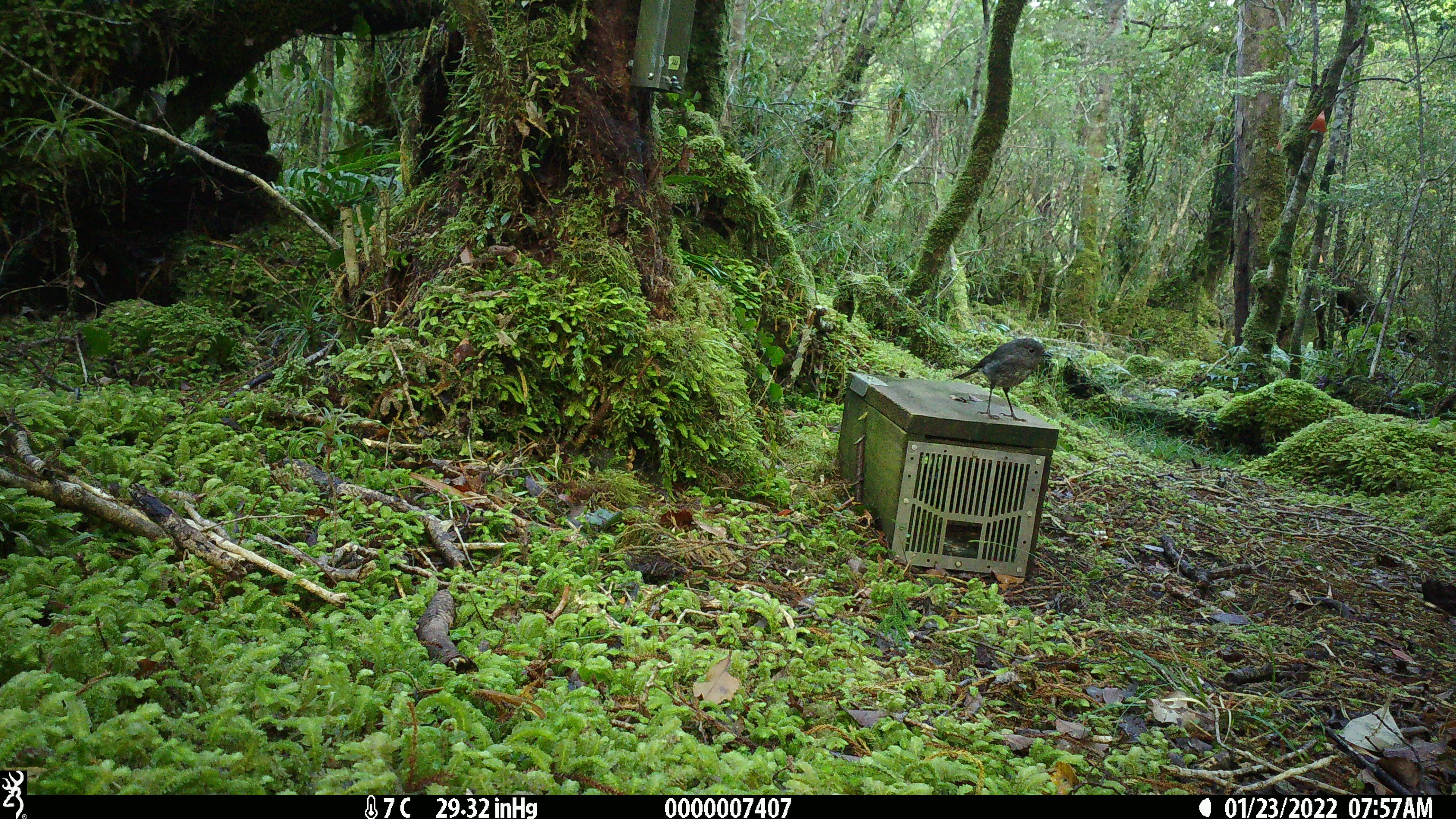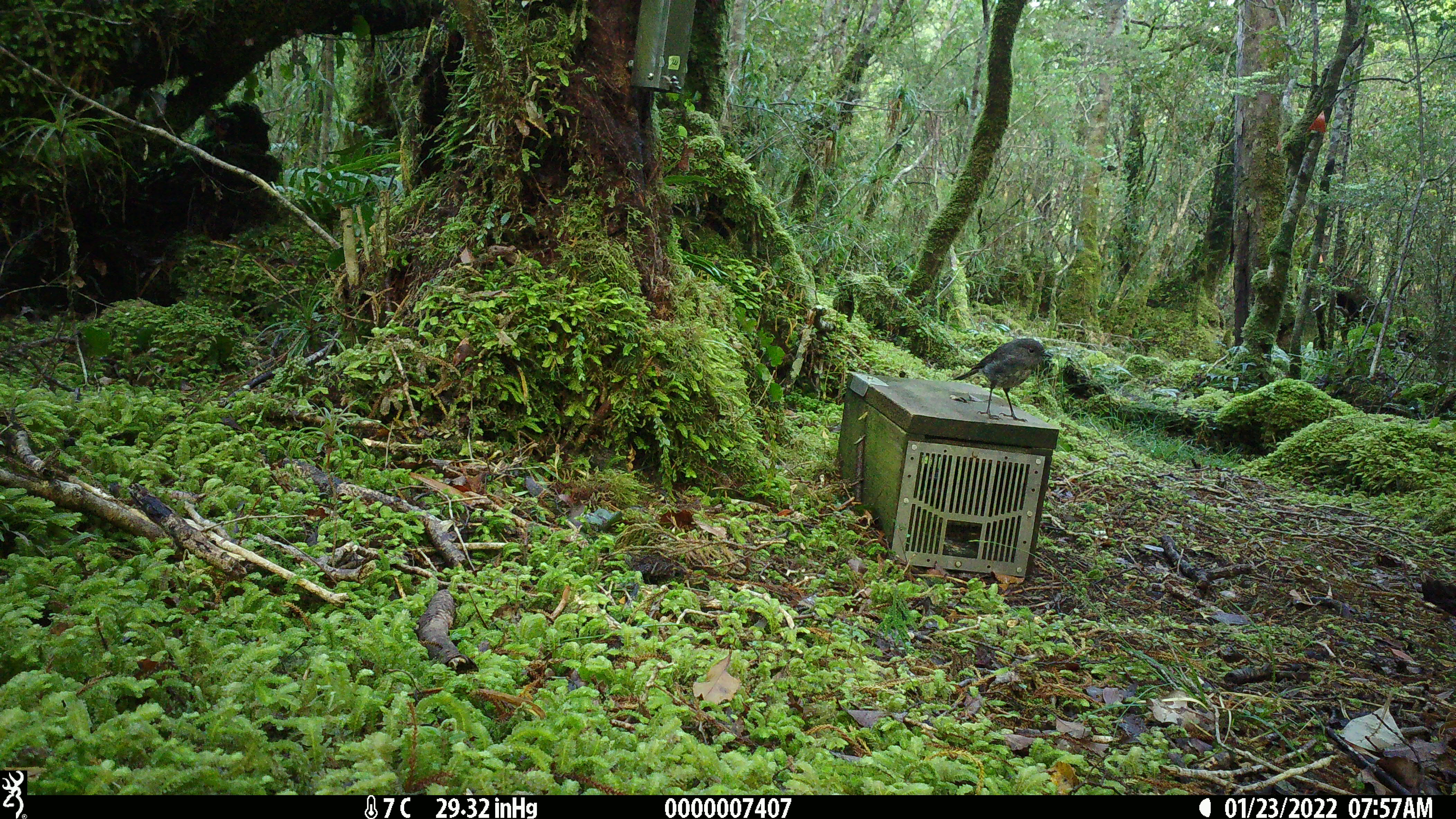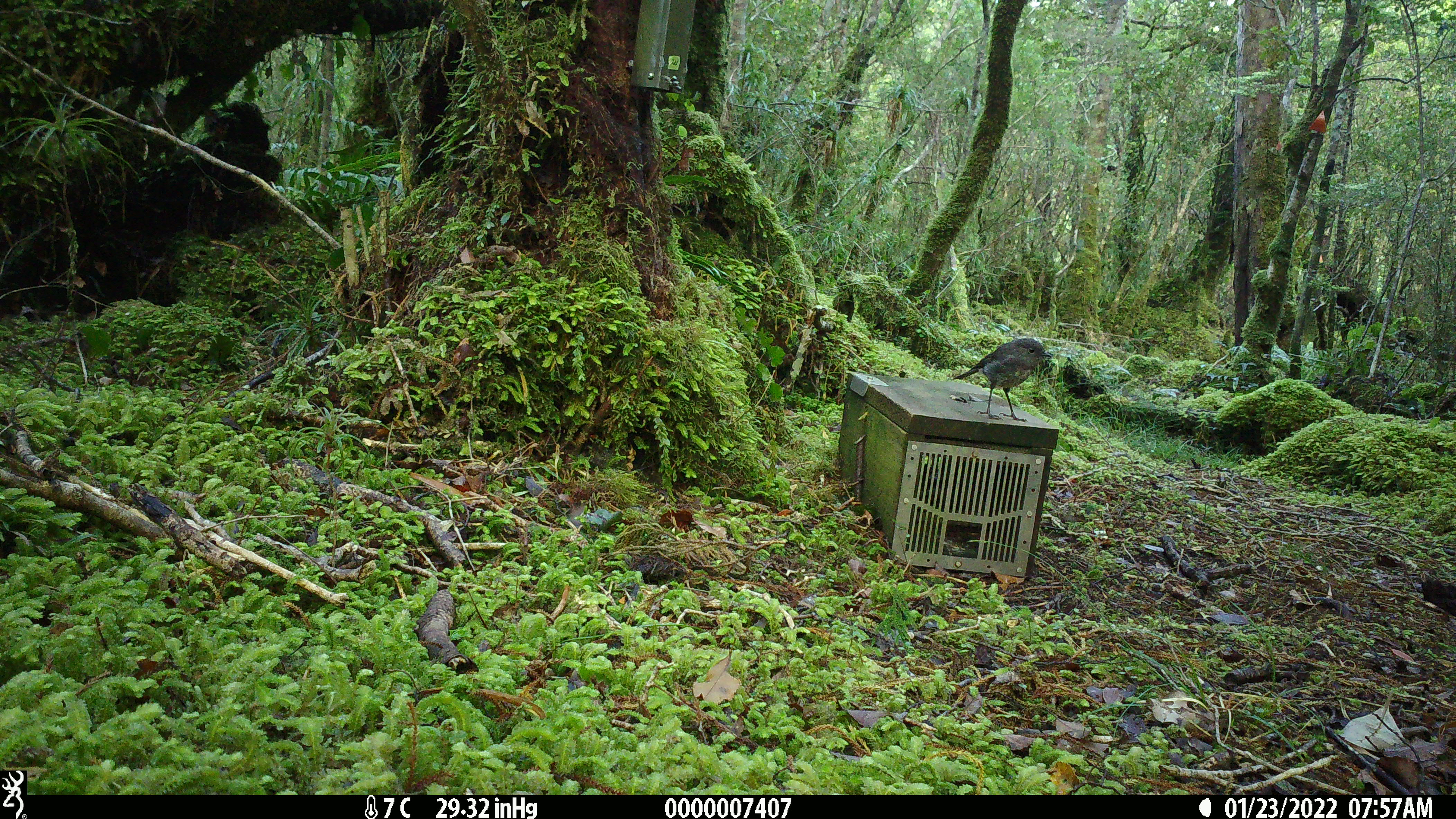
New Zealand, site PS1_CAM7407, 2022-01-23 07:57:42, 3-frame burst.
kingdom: Animalia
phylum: Chordata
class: Aves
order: Passeriformes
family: Petroicidae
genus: Petroica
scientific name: Petroica australis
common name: new zealand robin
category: robin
Robin (new zealand robin) (Petroica australis).